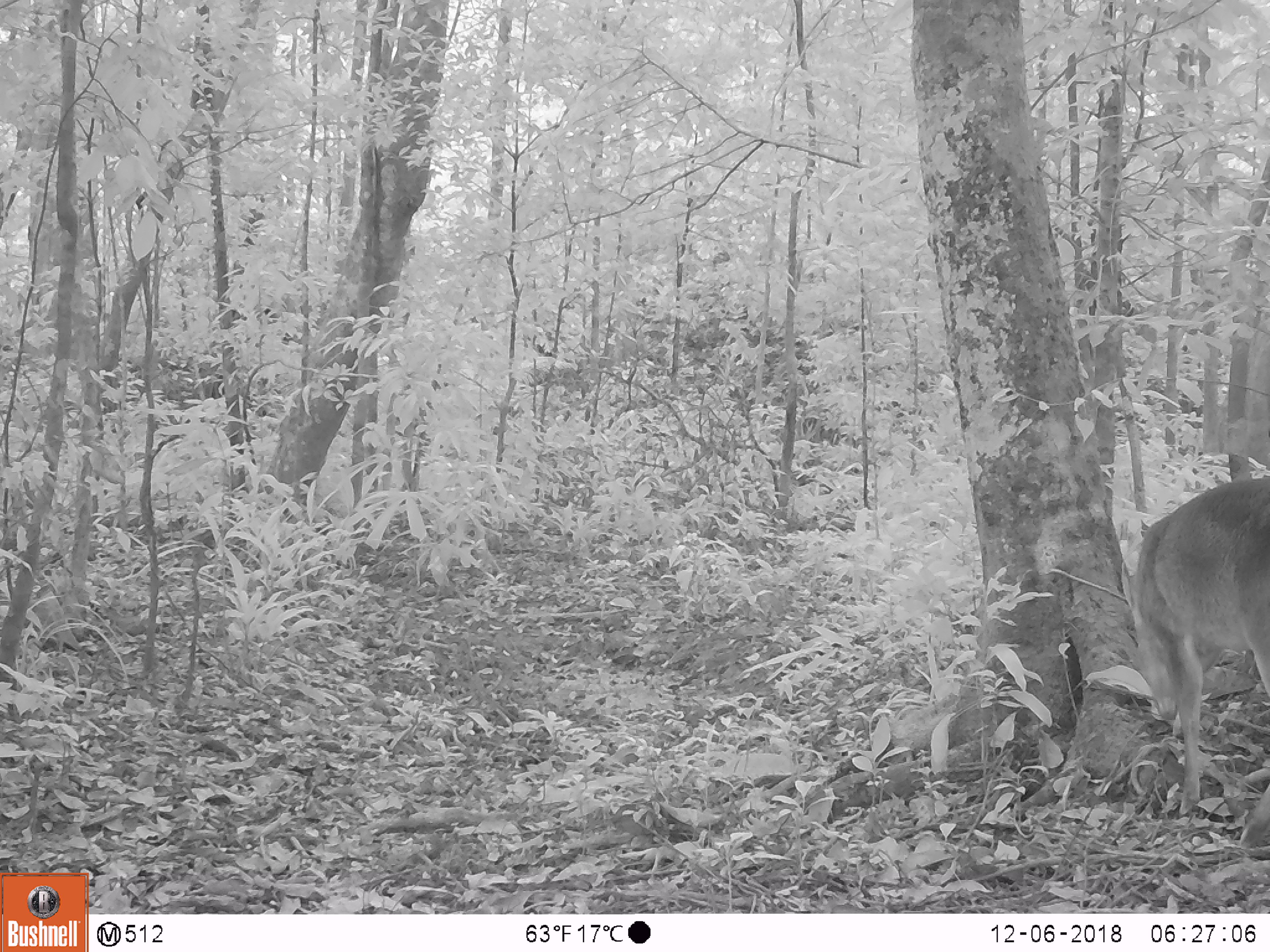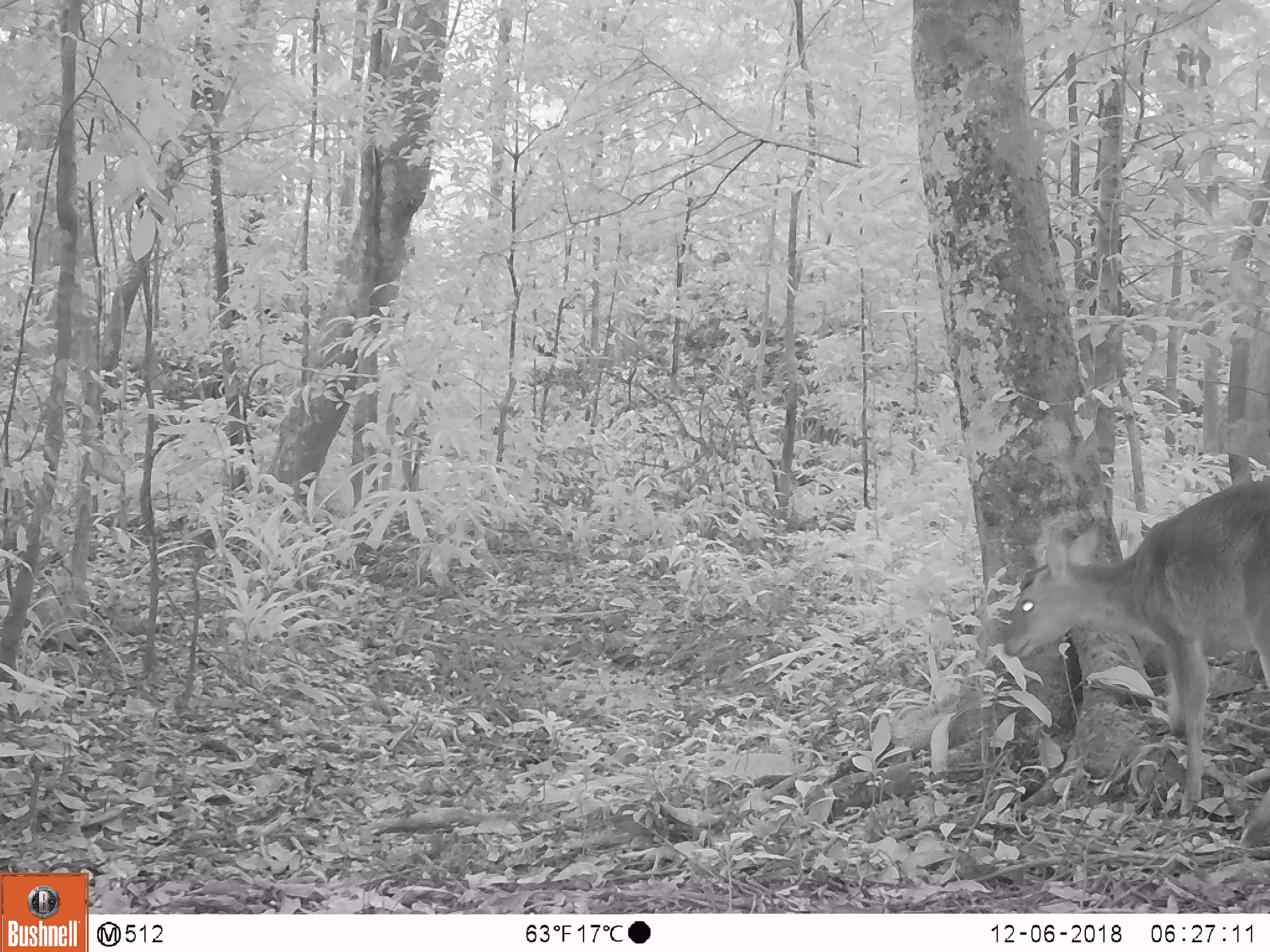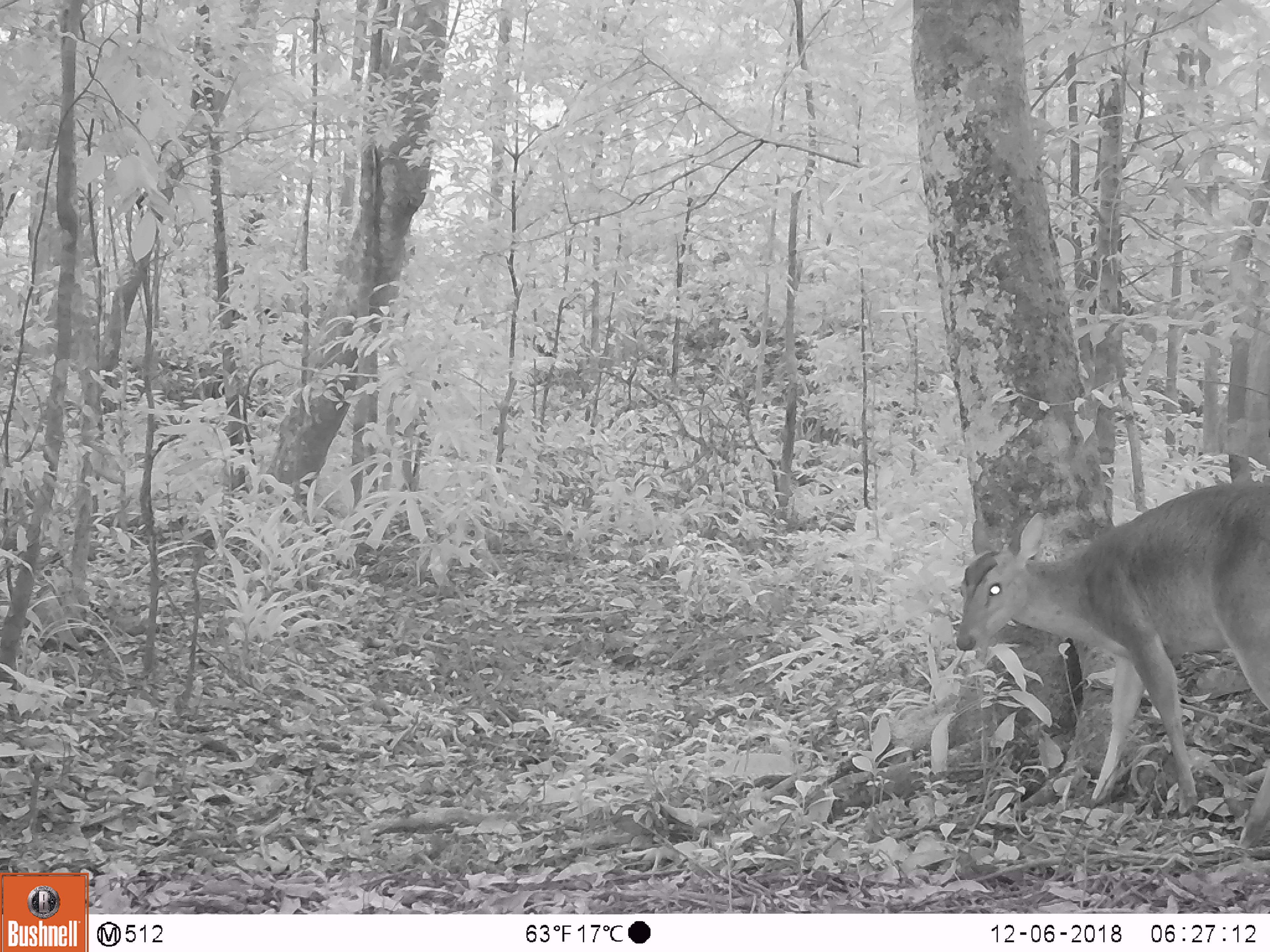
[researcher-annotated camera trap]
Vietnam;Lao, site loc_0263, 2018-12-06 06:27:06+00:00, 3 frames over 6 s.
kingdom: Animalia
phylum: Chordata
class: Mammalia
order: Artiodactyla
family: Cervidae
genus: Muntiacus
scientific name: Muntiacus vuquangensis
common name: large-antlered muntjac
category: large antlered muntjac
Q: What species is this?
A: Large antlered muntjac (large-antlered muntjac) (Muntiacus vuquangensis).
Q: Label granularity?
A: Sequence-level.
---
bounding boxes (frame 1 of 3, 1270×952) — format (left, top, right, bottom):
large antlered muntjac: (1126, 477, 1270, 846)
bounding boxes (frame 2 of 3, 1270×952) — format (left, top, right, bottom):
large antlered muntjac: (1001, 479, 1270, 848)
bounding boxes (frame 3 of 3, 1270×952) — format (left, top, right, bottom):
large antlered muntjac: (952, 476, 1270, 846)